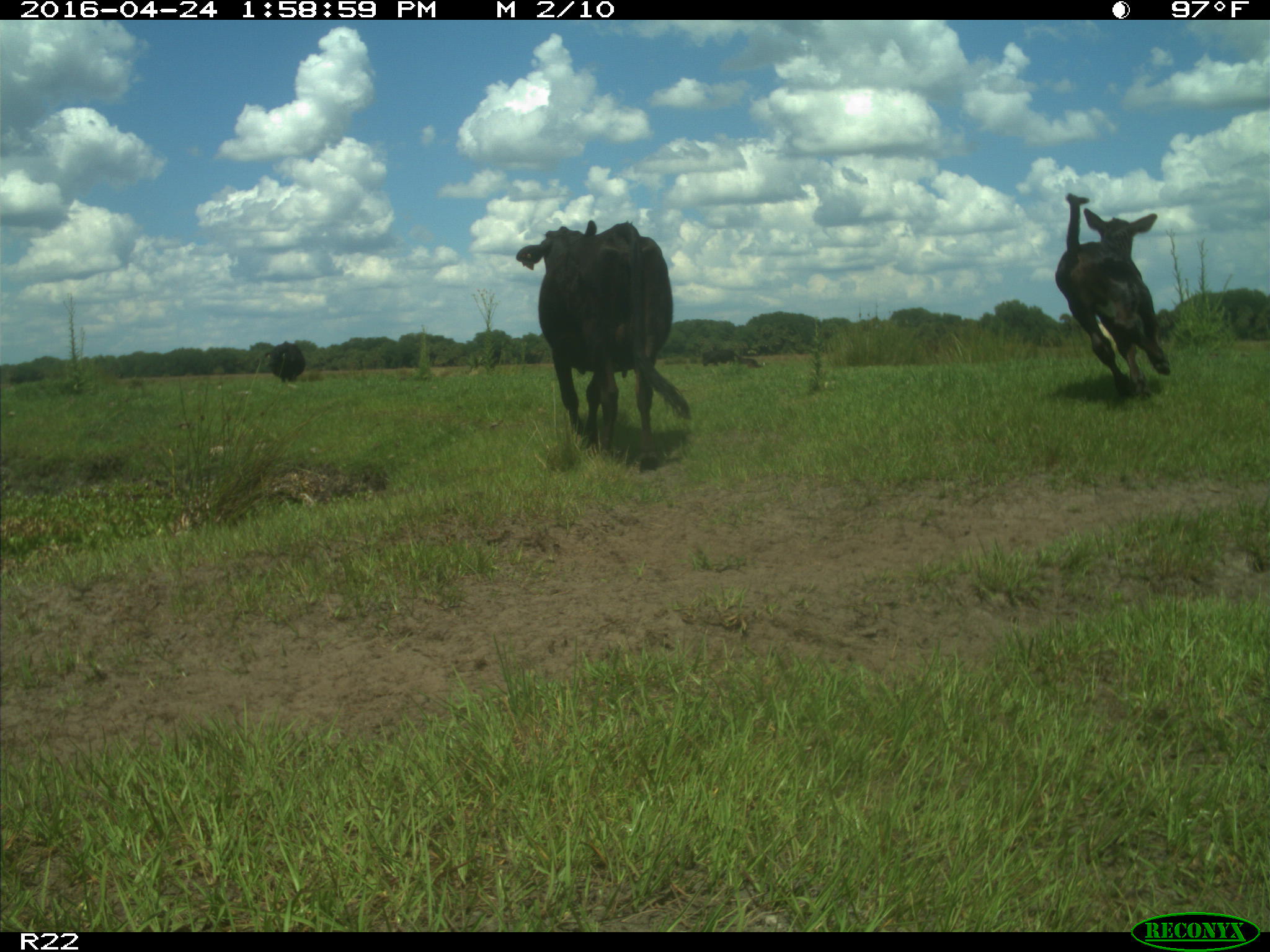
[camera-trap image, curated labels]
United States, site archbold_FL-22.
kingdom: Animalia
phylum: Chordata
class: Mammalia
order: Artiodactyla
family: Bovidae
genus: Bos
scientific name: Bos taurus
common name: domestic cow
Bos taurus (domestic cow).